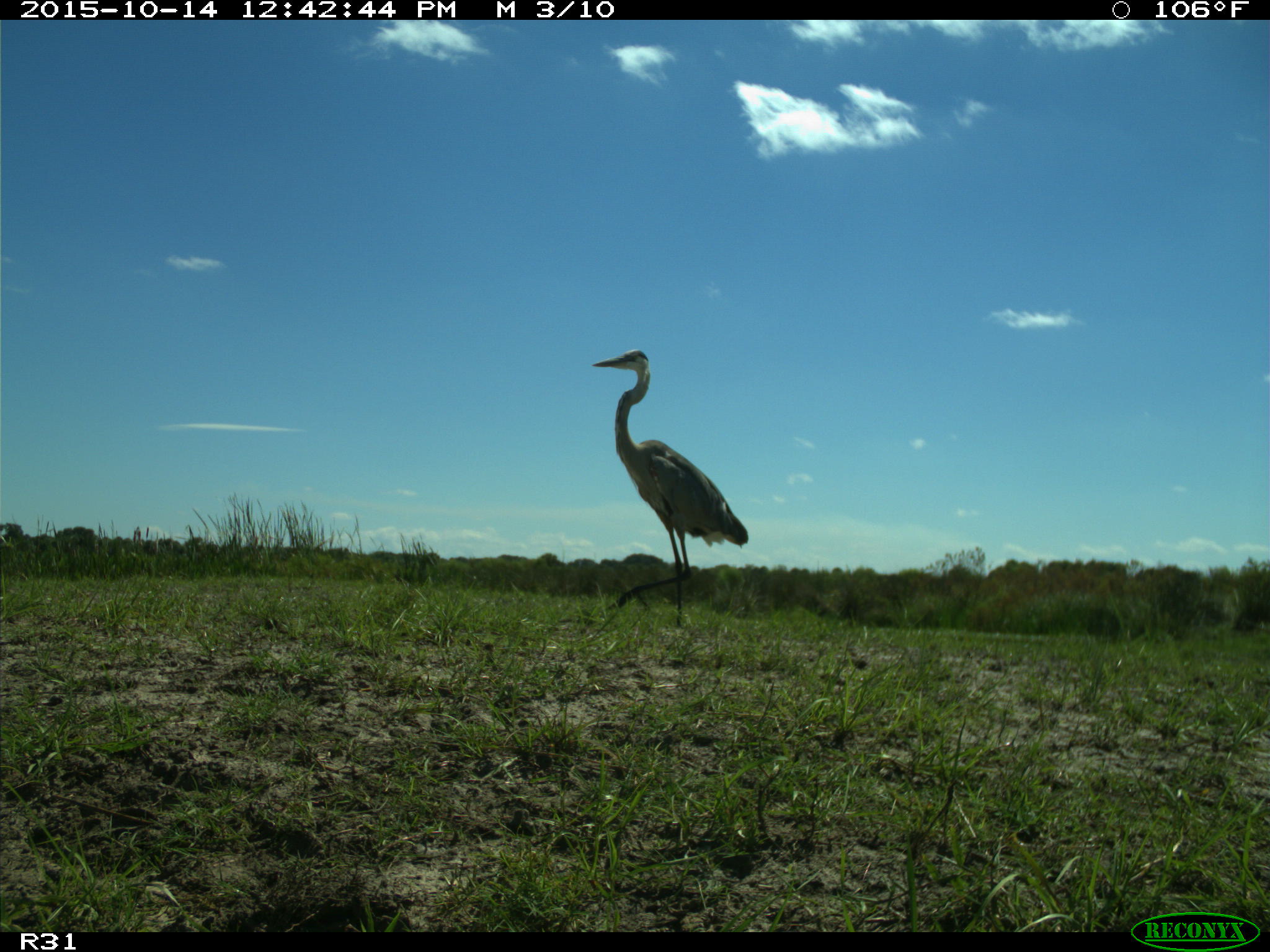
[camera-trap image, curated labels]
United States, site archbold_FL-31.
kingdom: Animalia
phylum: Chordata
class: Aves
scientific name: Aves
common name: birds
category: unidentified bird